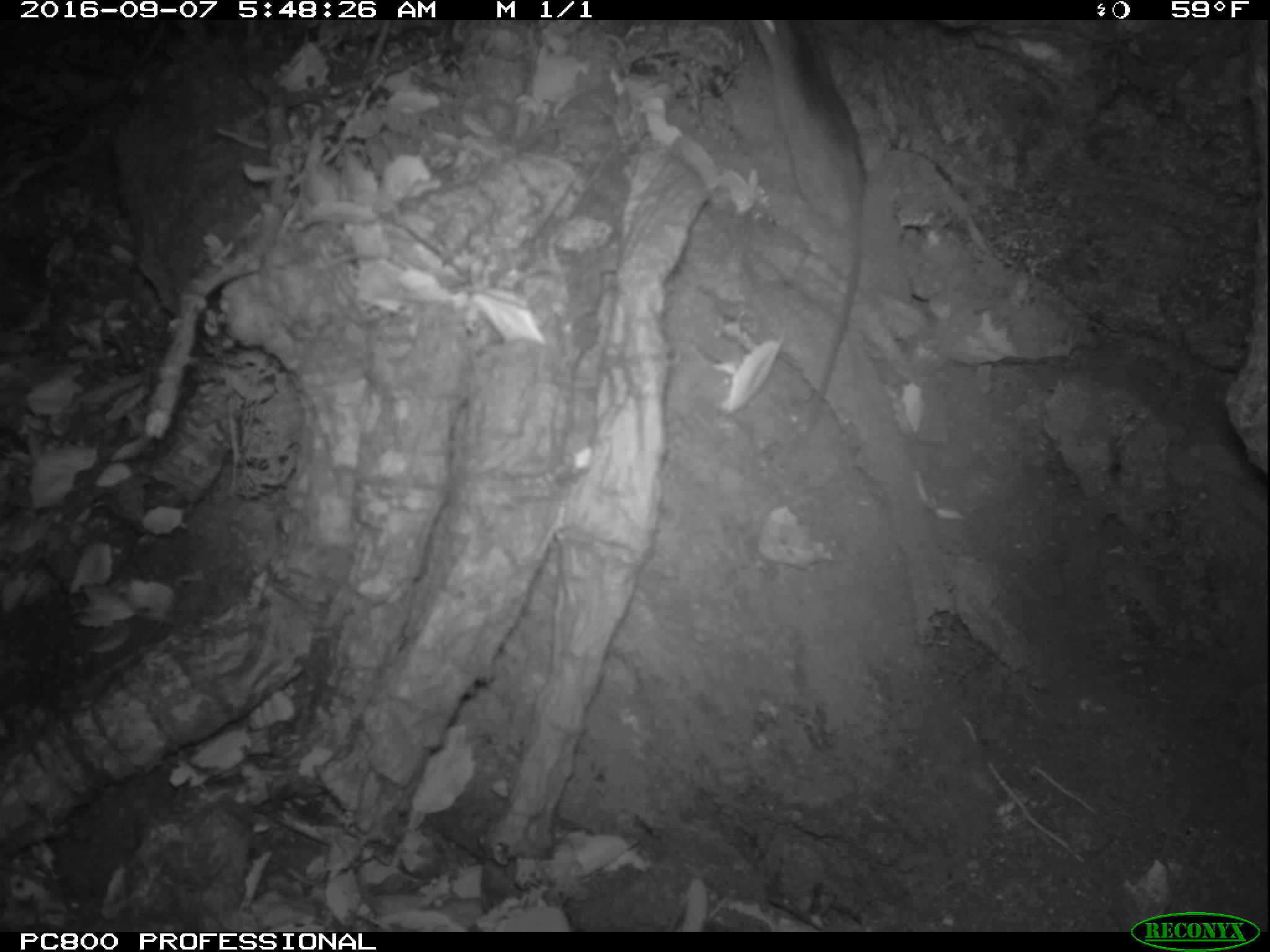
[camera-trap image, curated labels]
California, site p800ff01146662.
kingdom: Animalia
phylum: Chordata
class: Mammalia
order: Rodentia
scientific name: Rodentia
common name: rodent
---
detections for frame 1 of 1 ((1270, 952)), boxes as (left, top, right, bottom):
rodent: (750, 19, 865, 419)